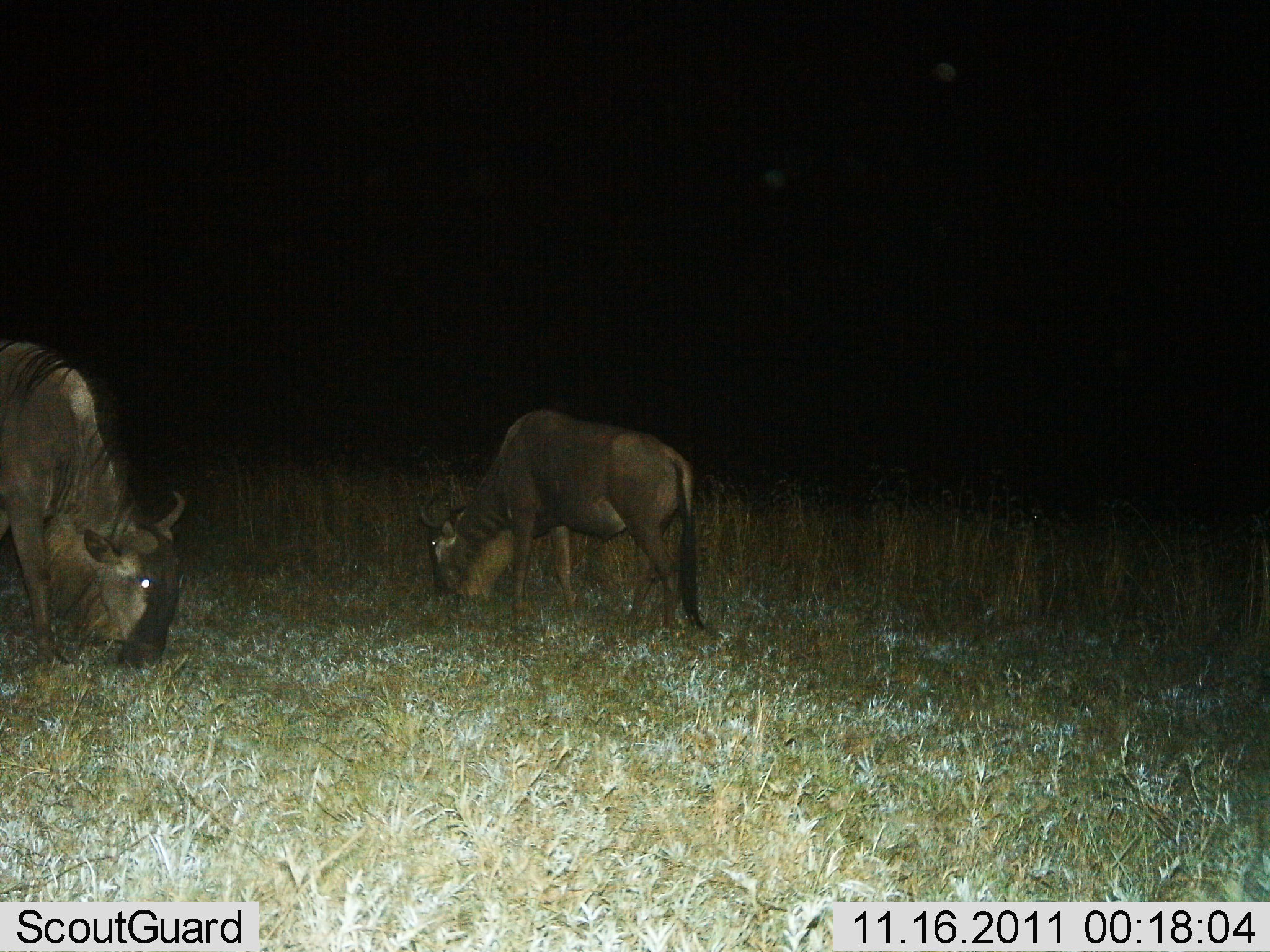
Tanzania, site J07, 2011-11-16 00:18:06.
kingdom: Animalia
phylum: Chordata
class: Mammalia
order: Artiodactyla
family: Bovidae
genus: Connochaetes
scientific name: Connochaetes taurinus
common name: blue wildebeest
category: wildebeest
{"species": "wildebeest (blue wildebeest) (Connochaetes taurinus)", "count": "2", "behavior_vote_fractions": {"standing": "0%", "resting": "0%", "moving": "0%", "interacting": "0%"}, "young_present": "0%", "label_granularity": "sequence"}